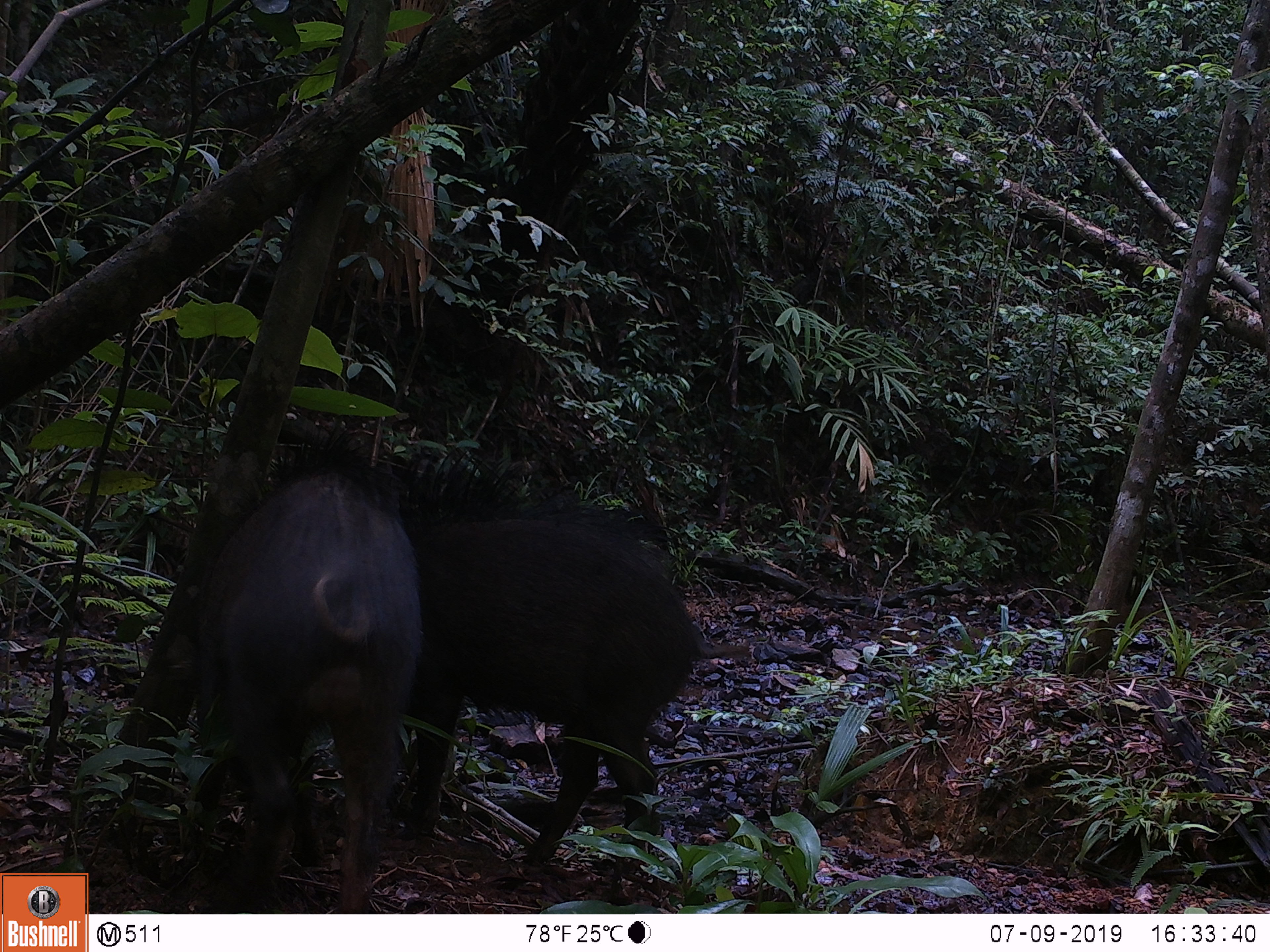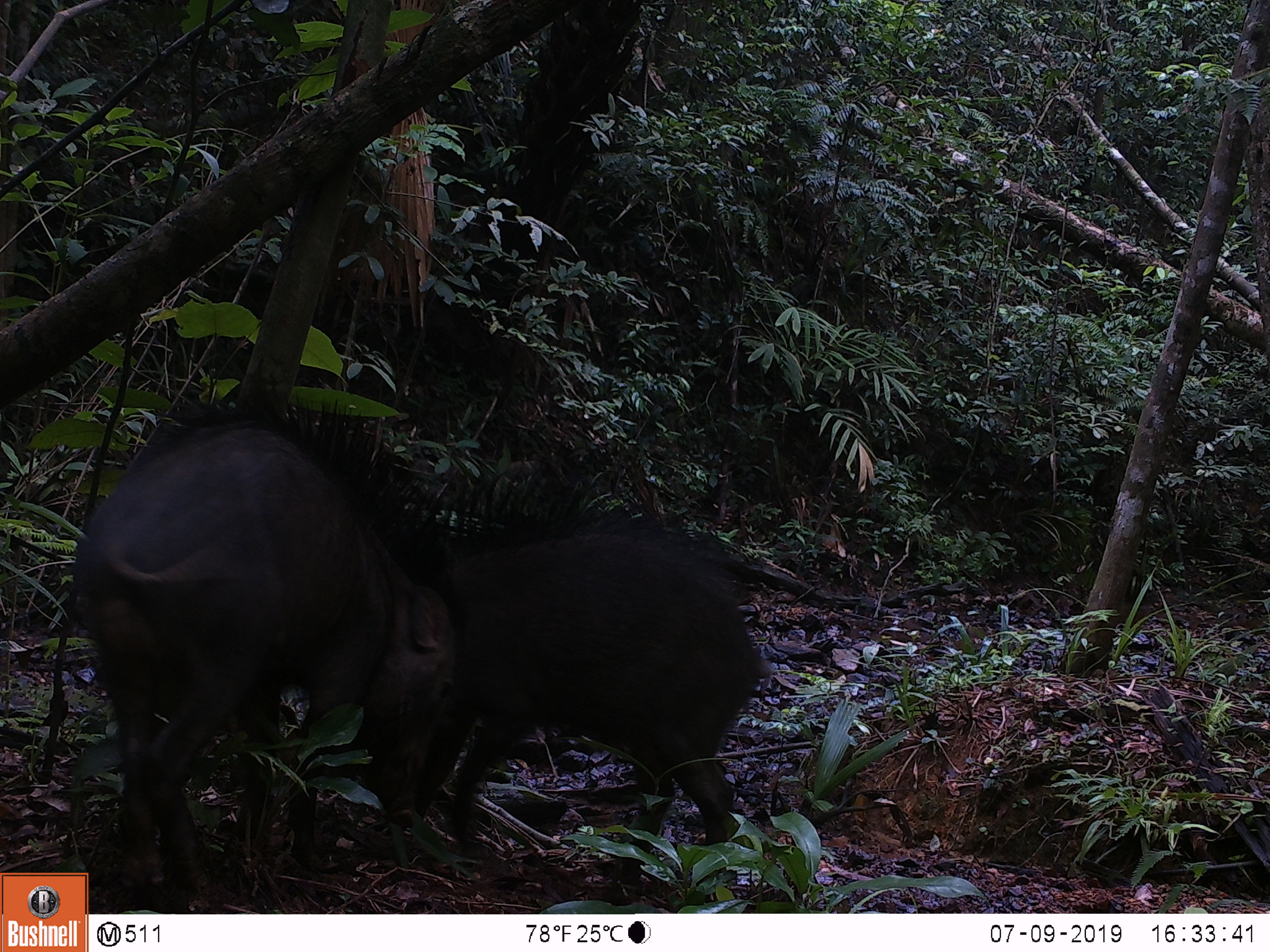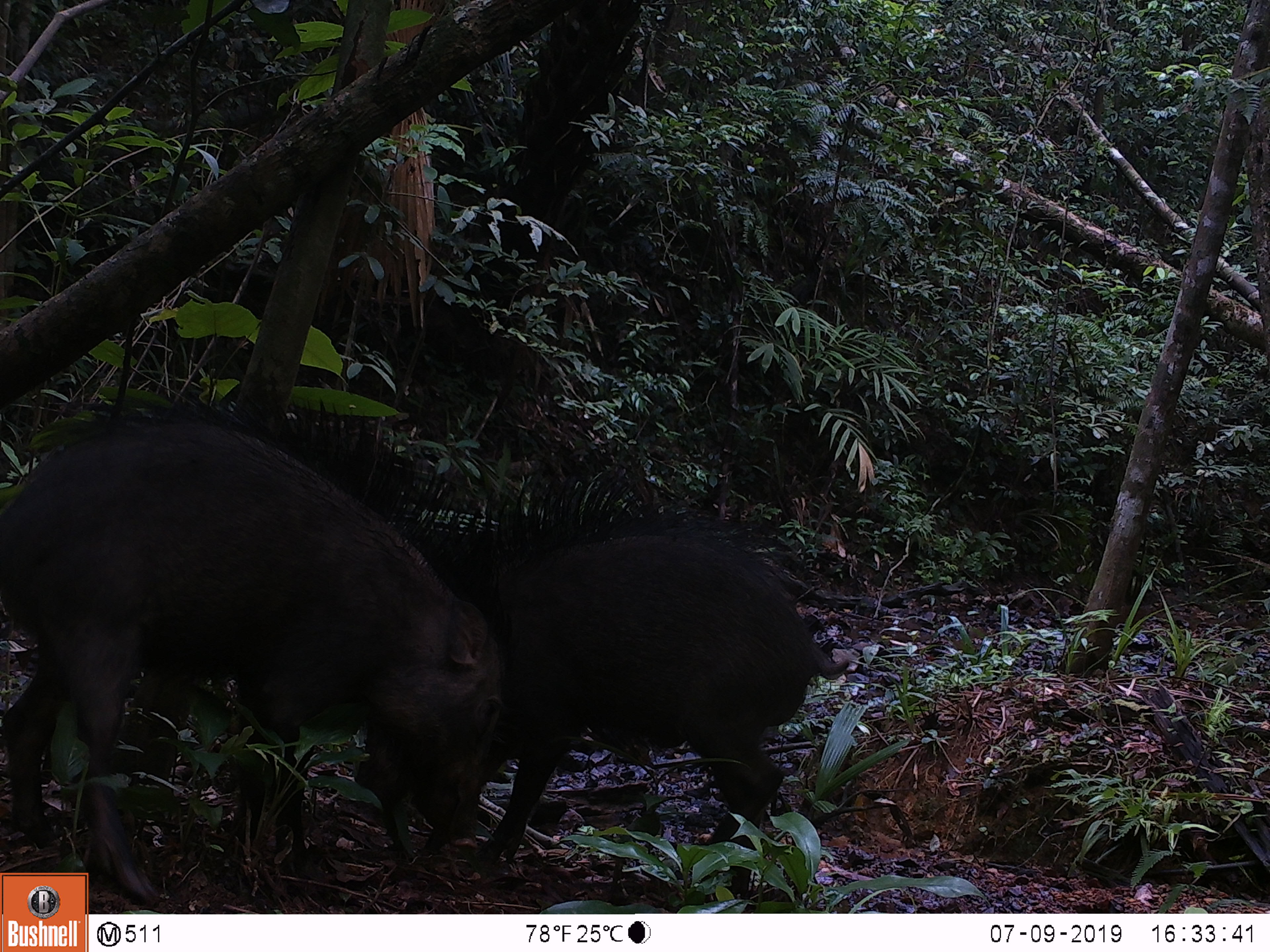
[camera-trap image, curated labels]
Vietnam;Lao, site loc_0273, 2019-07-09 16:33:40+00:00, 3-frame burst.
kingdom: Animalia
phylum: Chordata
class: Mammalia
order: Artiodactyla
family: Suidae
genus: Sus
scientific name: Sus scrofa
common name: eurasian wild pig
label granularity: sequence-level